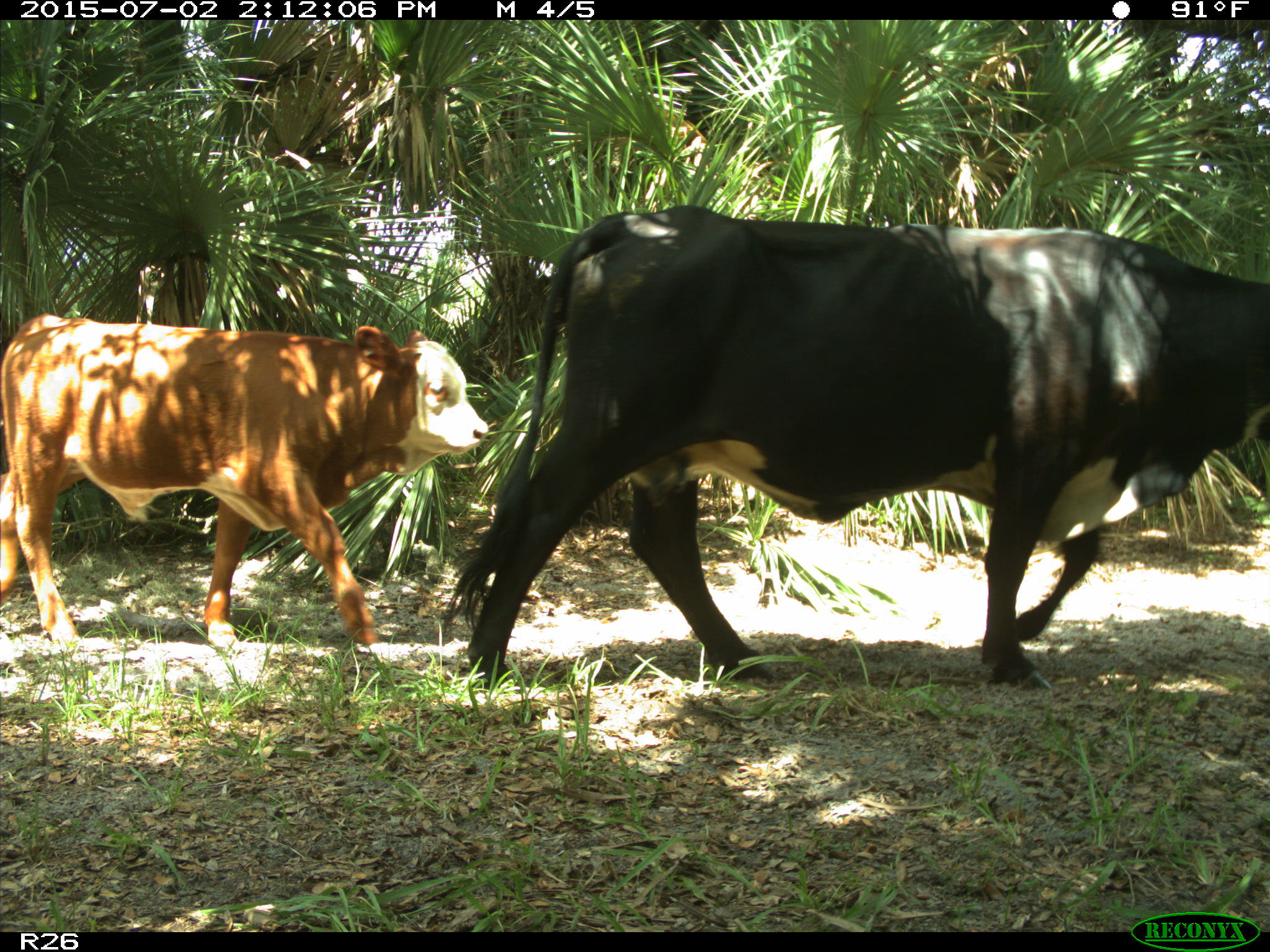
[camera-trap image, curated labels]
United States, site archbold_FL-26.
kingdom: Animalia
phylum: Chordata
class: Mammalia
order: Artiodactyla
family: Bovidae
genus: Bos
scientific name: Bos taurus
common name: domestic cow